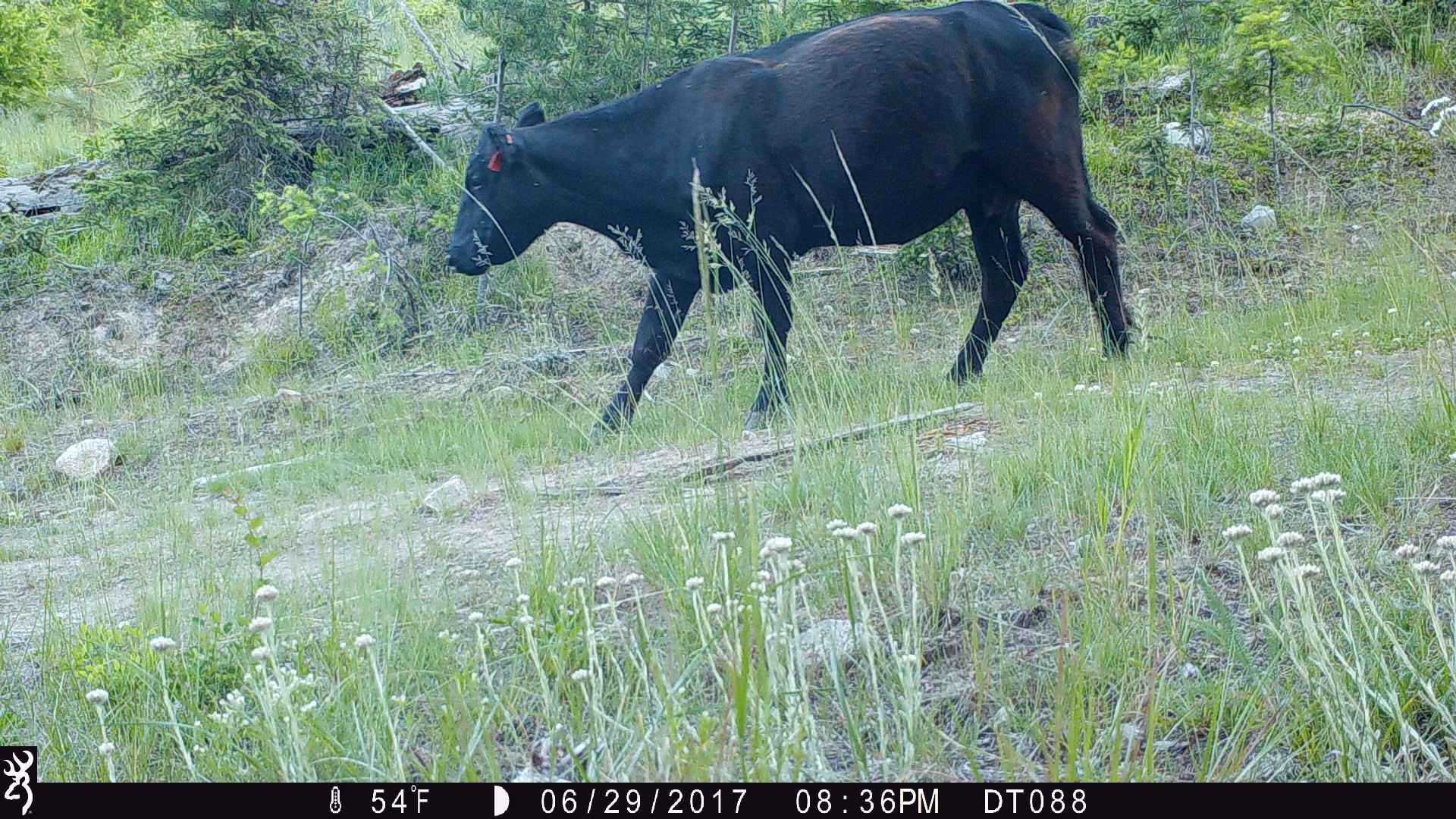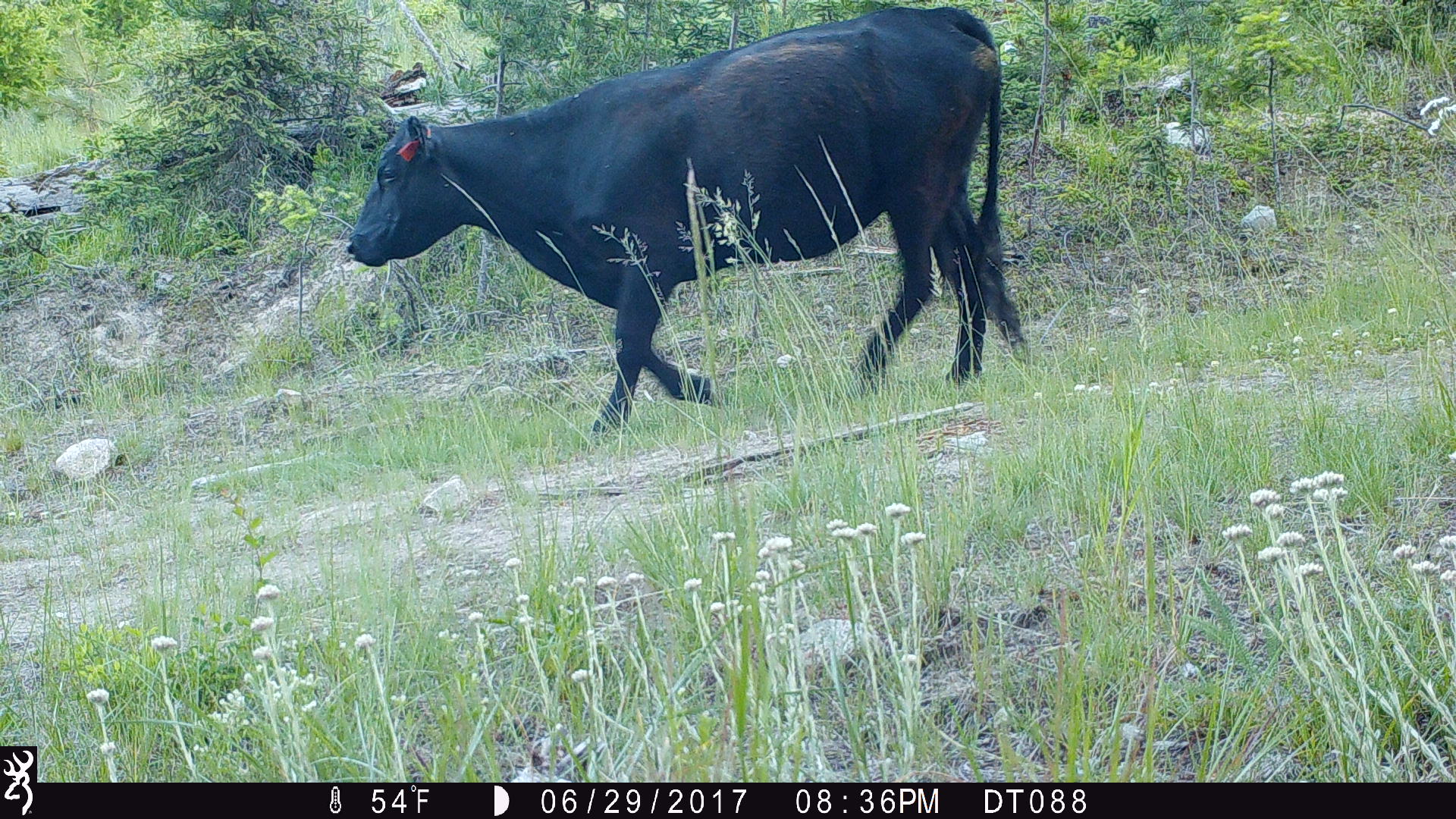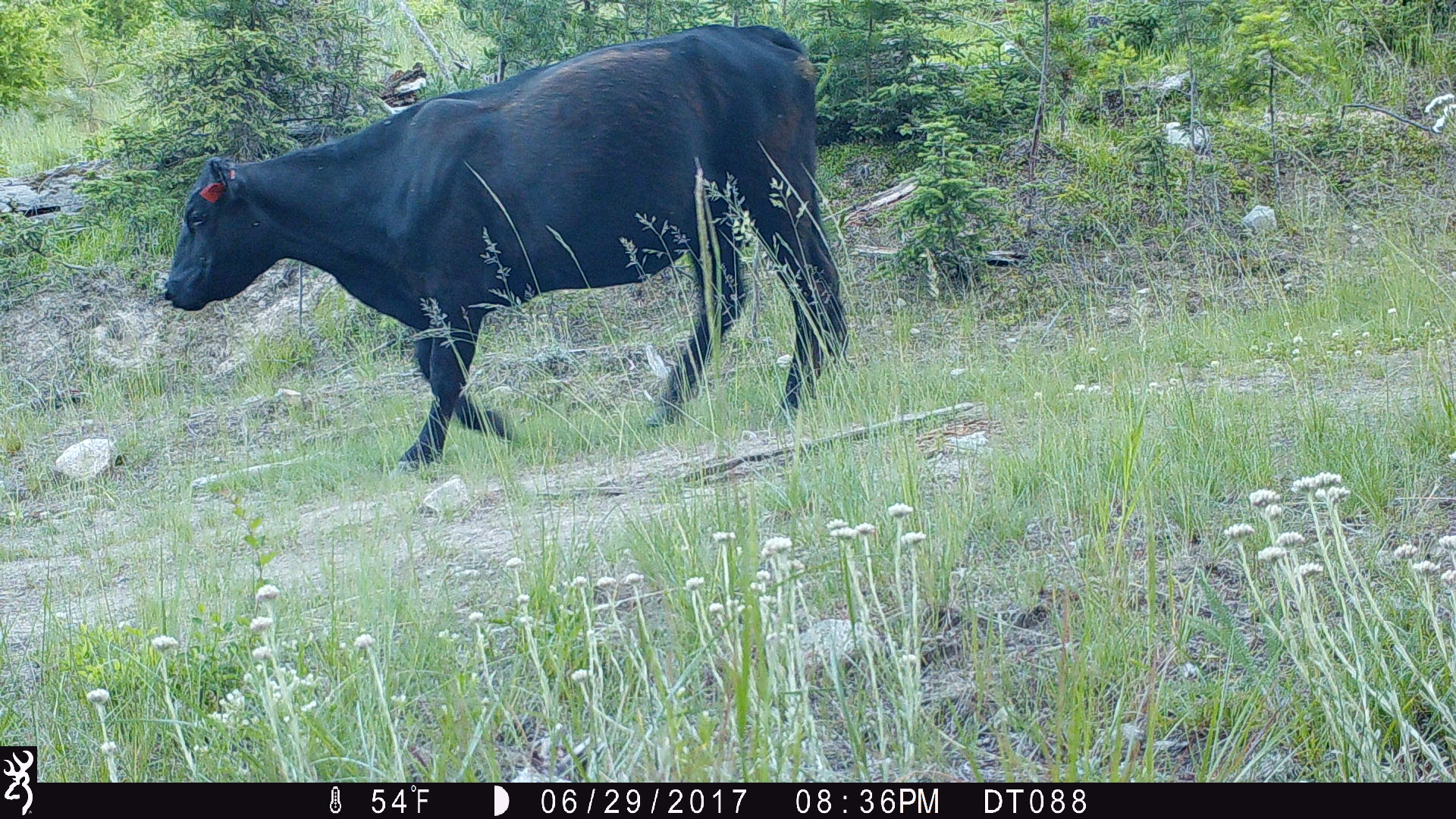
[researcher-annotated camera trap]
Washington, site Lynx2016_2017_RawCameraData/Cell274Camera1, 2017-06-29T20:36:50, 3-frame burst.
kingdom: Animalia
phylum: Chordata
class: Mammalia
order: Artiodactyla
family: Bovidae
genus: Bos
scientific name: Bos taurus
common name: domestic cattle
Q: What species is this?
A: Domestic cattle (Bos taurus).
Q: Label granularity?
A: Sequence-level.